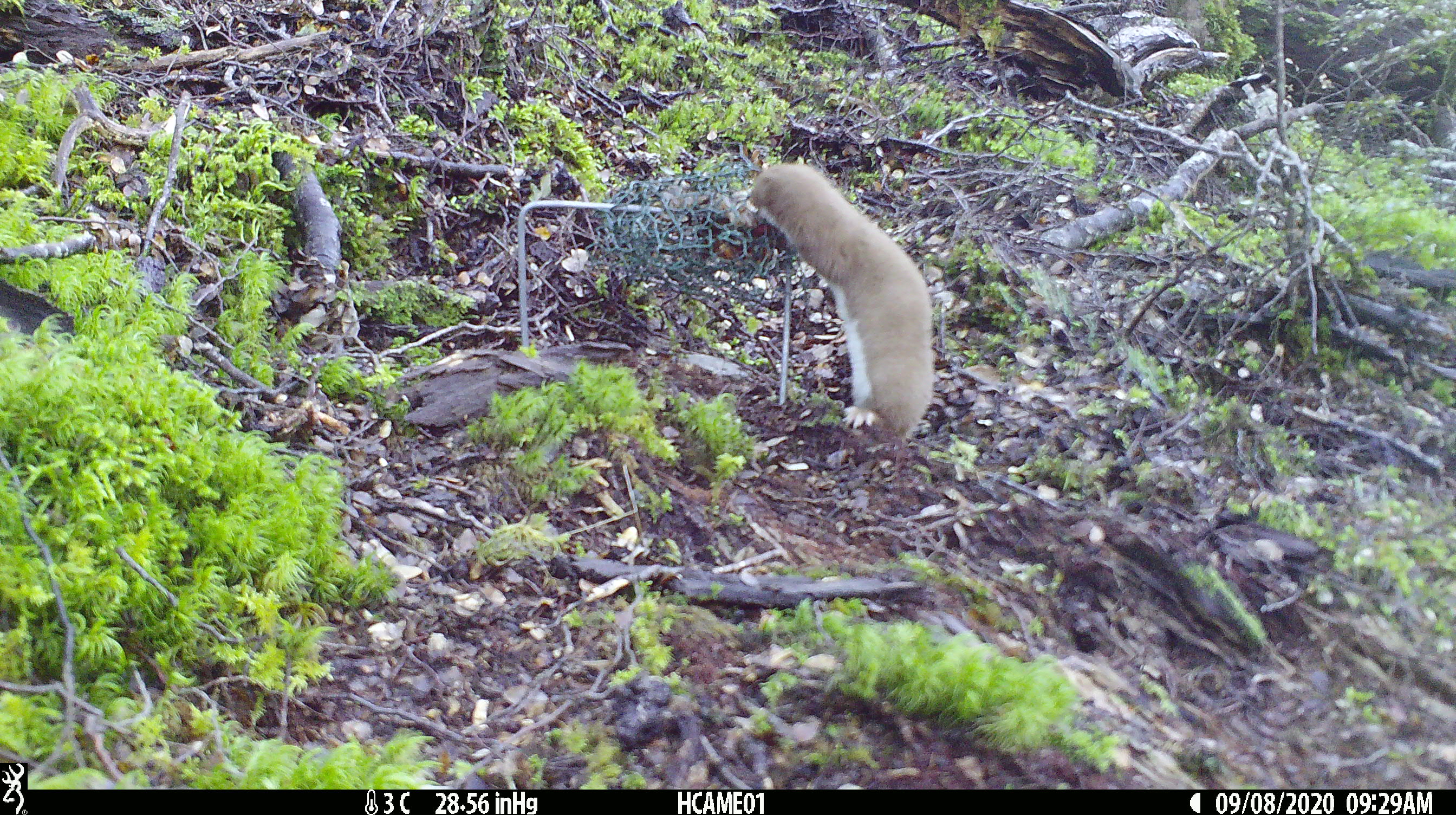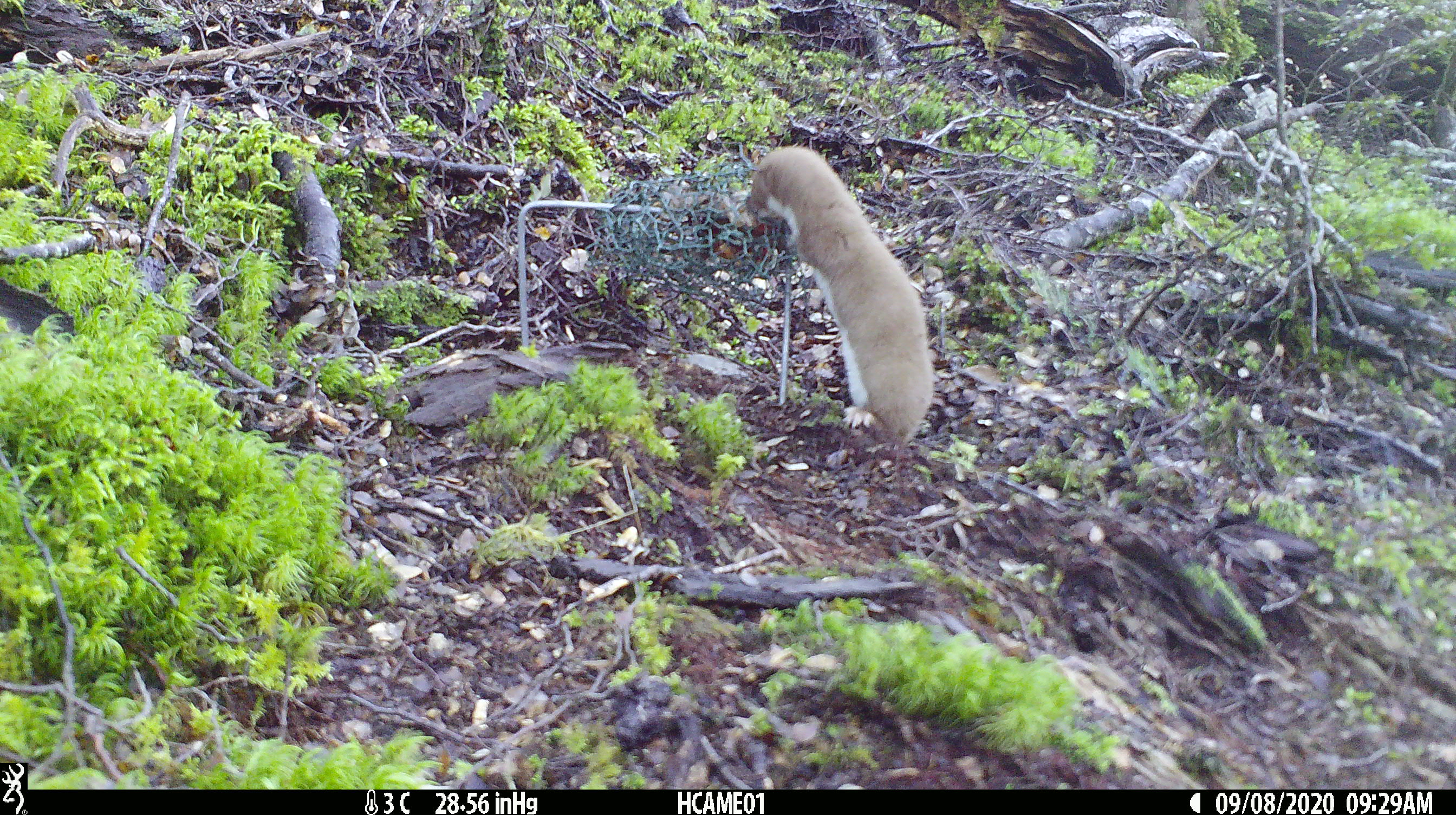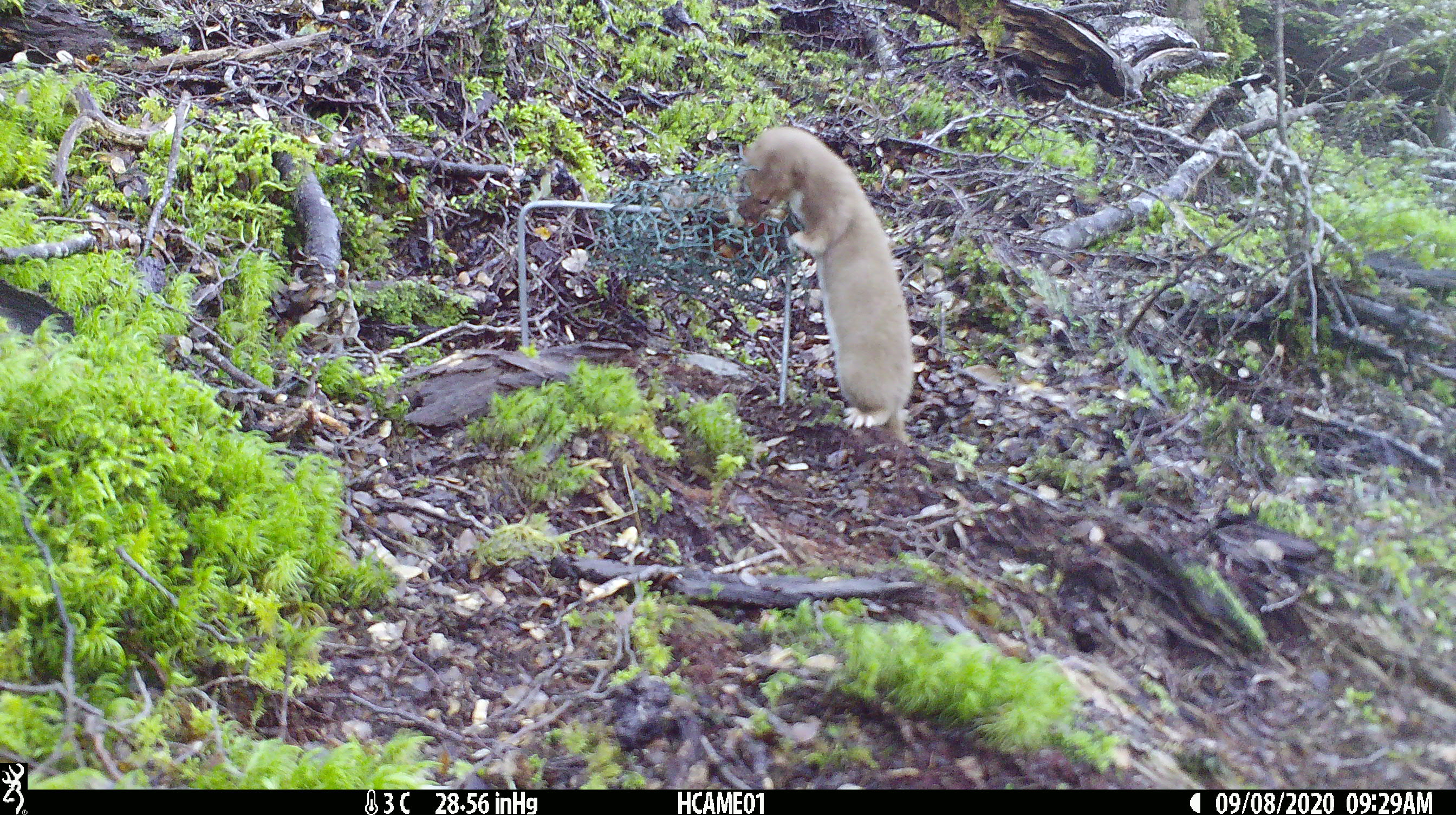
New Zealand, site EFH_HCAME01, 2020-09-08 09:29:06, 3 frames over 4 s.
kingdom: Animalia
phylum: Chordata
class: Mammalia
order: Carnivora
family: Mustelidae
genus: Mustela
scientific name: Mustela nivalis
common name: least weasel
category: weasel